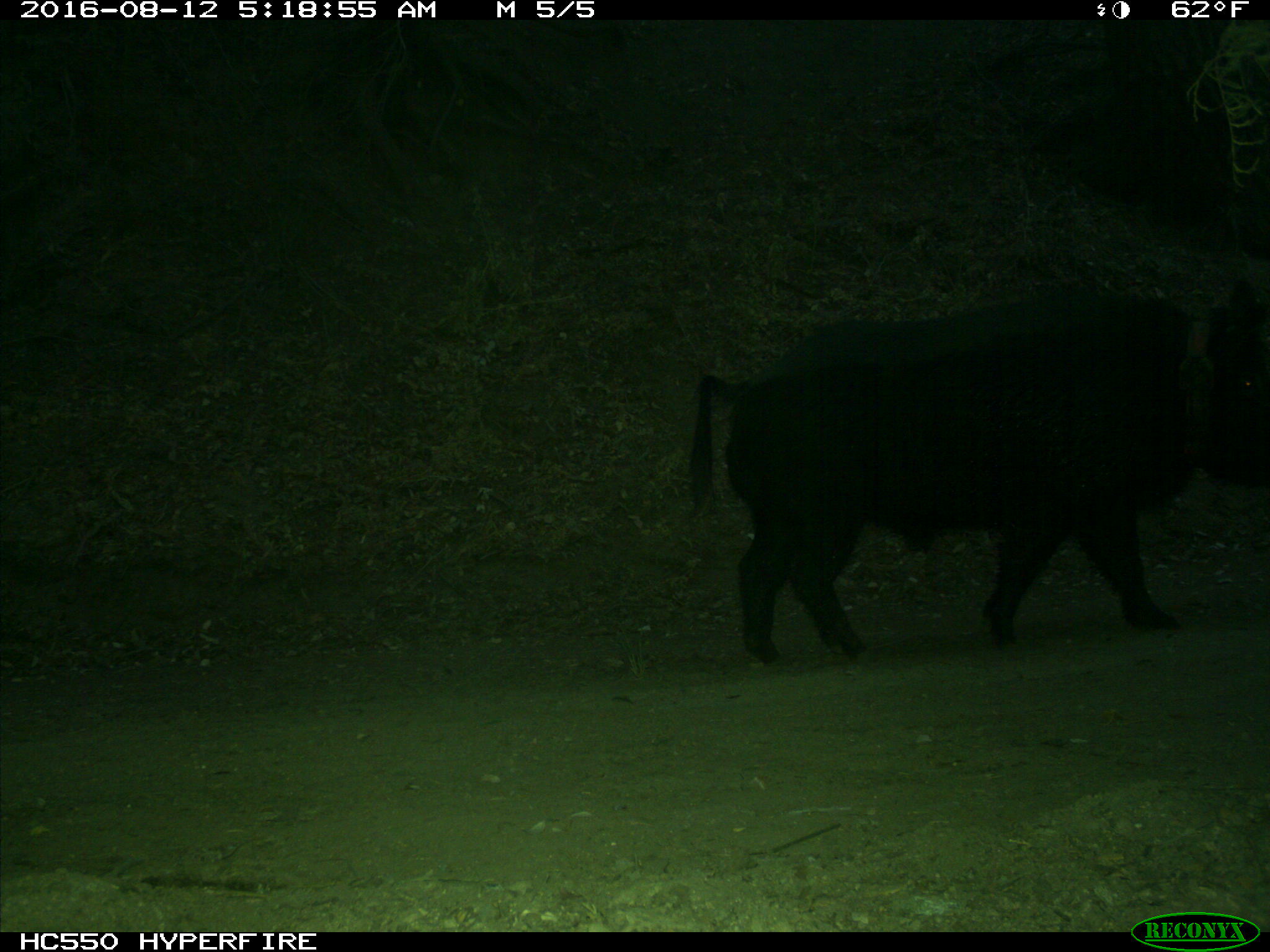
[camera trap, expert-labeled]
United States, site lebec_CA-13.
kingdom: Animalia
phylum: Chordata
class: Mammalia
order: Artiodactyla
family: Suidae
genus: Sus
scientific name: Sus scrofa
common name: wild boar